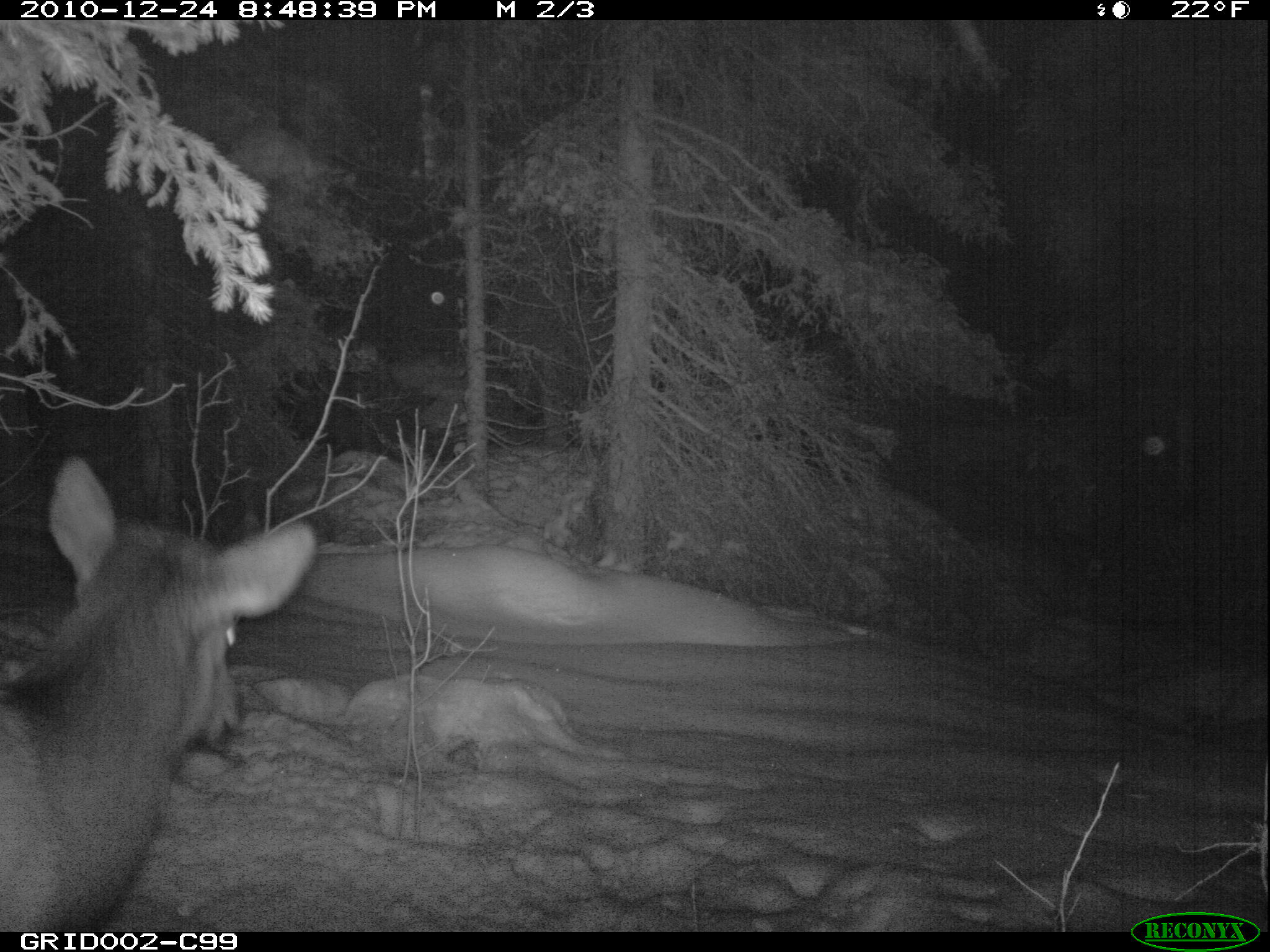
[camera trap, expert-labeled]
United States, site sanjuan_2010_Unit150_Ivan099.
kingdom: Animalia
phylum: Chordata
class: Mammalia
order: Artiodactyla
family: Cervidae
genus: Cervus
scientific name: Cervus elaphus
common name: red deer